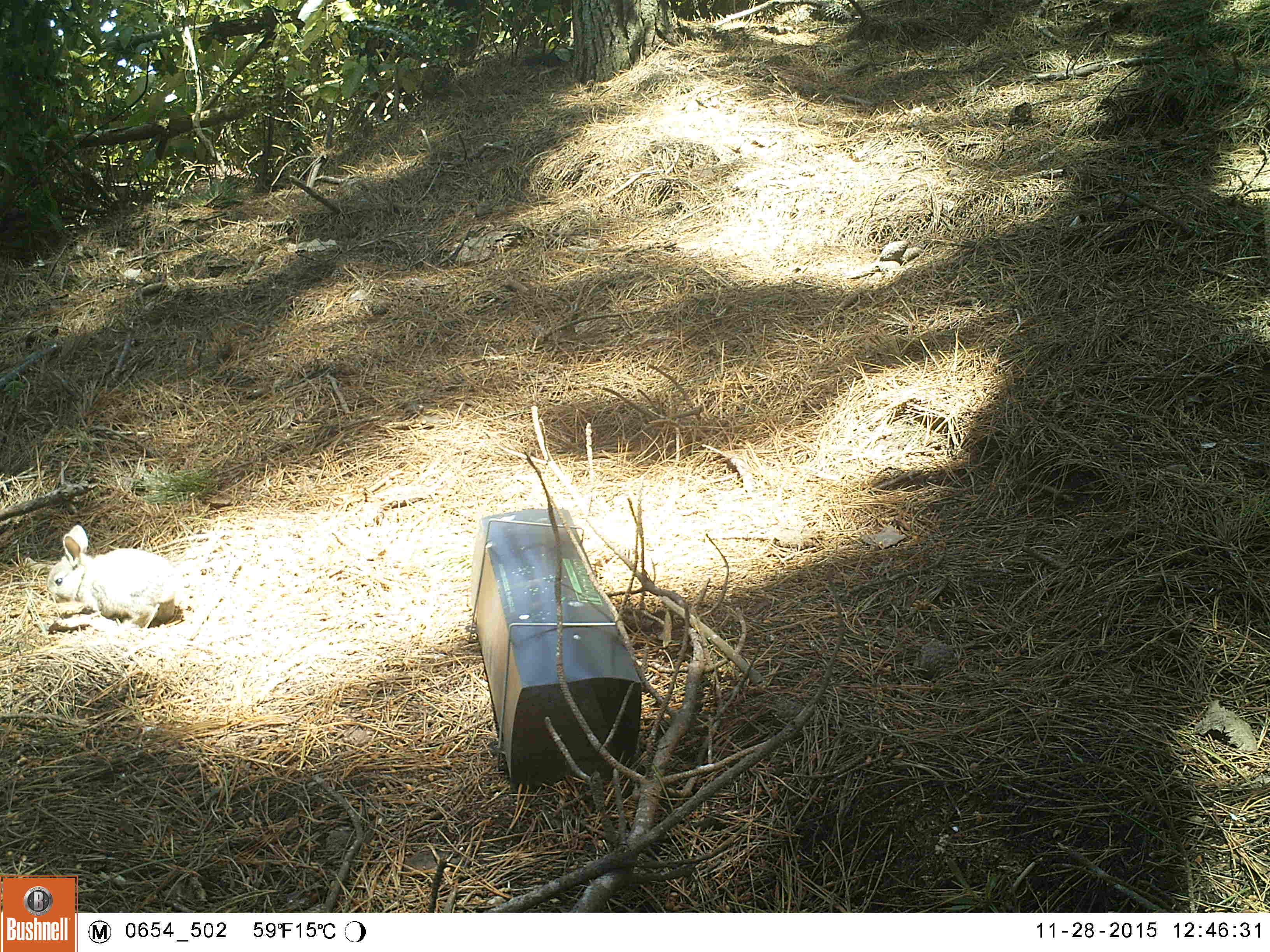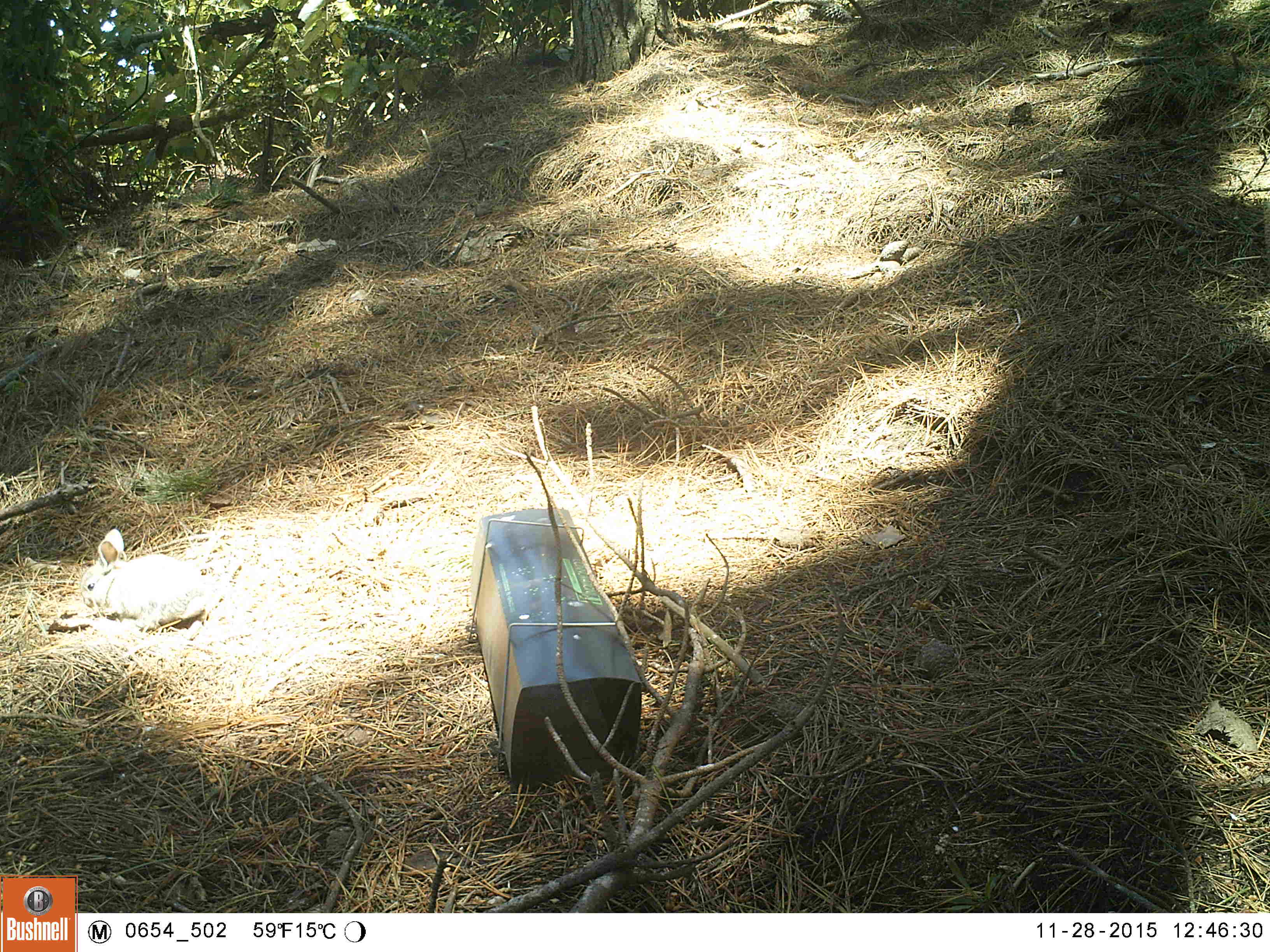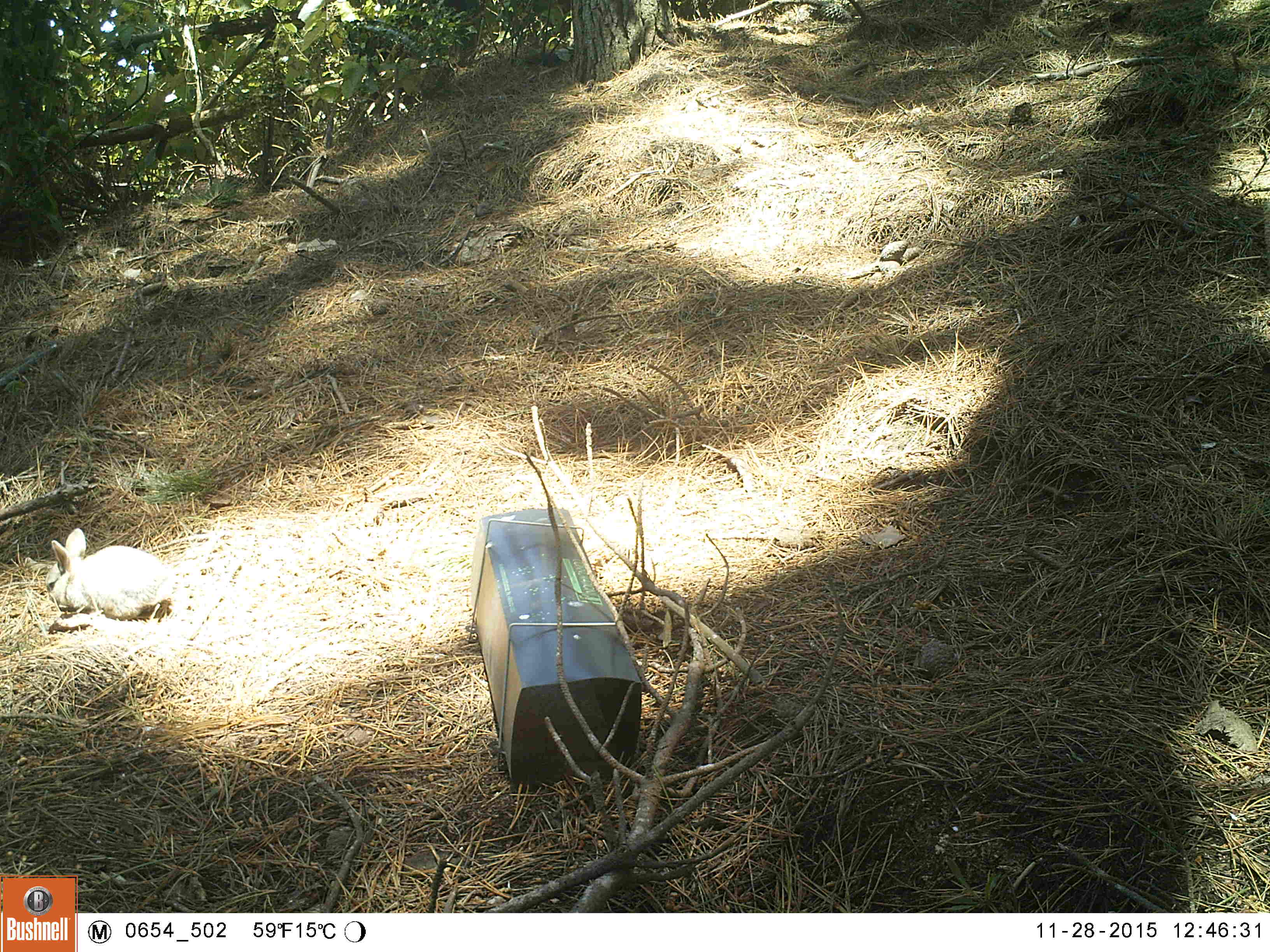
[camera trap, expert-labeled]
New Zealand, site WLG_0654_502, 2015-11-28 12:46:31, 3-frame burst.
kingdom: Animalia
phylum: Chordata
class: Mammalia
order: Lagomorpha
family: Leporidae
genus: Oryctolagus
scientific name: Oryctolagus cuniculus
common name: european rabbit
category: rabbit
Rabbit (european rabbit) (Oryctolagus cuniculus).